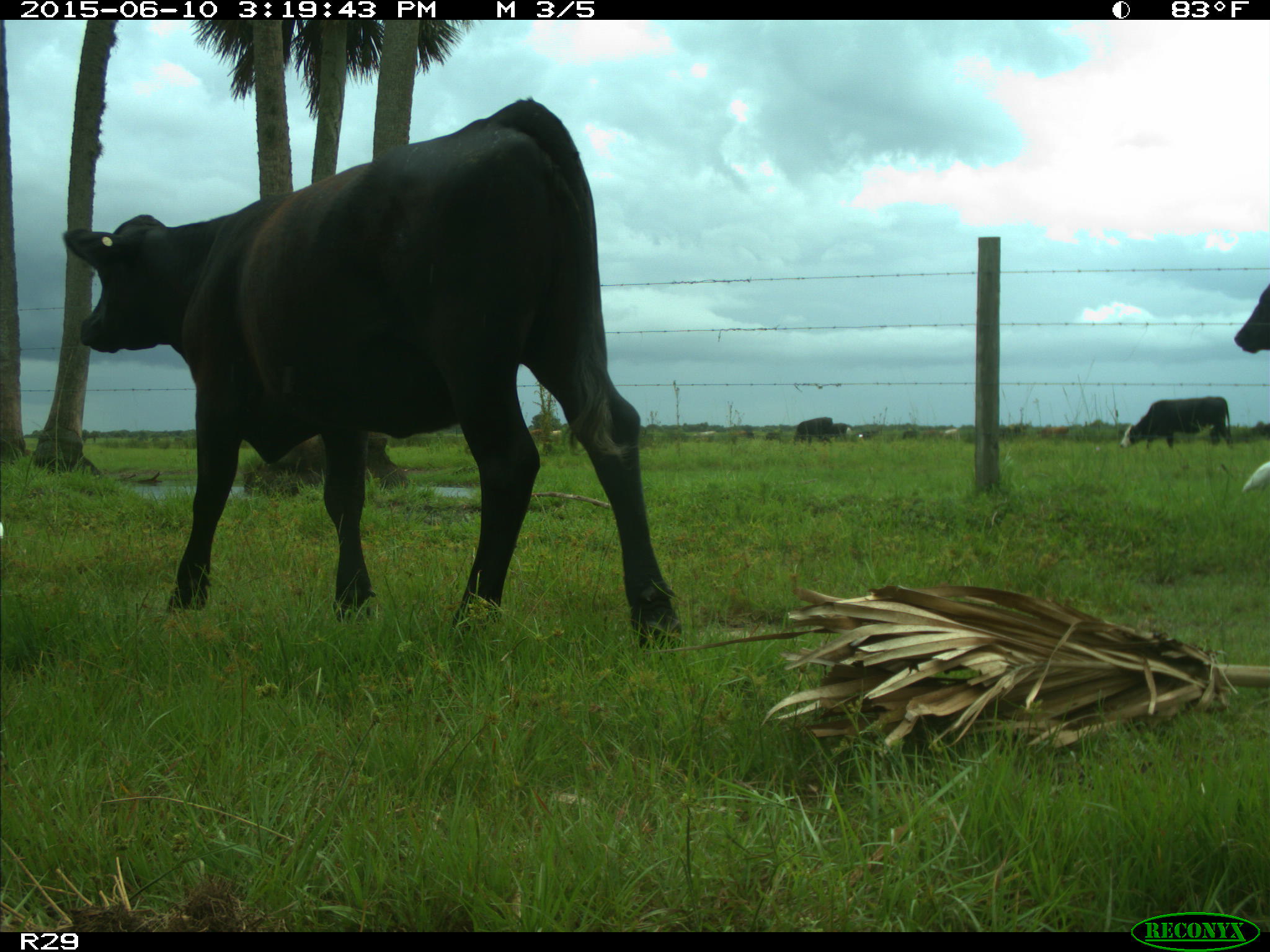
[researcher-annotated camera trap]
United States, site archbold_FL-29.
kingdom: Animalia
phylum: Chordata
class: Mammalia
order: Artiodactyla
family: Bovidae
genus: Bos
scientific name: Bos taurus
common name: domestic cow